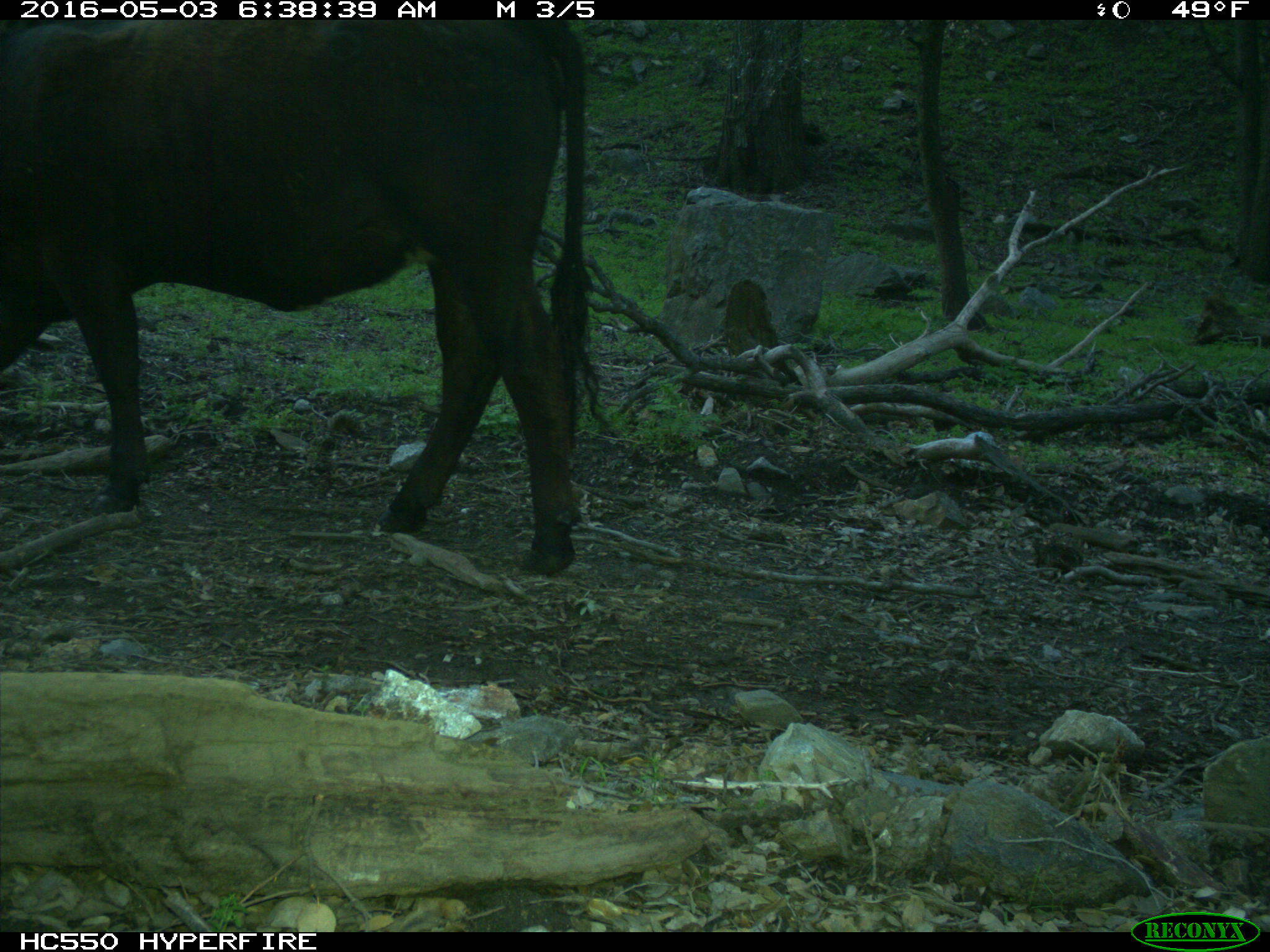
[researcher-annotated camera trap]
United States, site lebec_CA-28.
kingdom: Animalia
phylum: Chordata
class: Mammalia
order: Artiodactyla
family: Bovidae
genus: Bos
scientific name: Bos taurus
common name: domestic cow